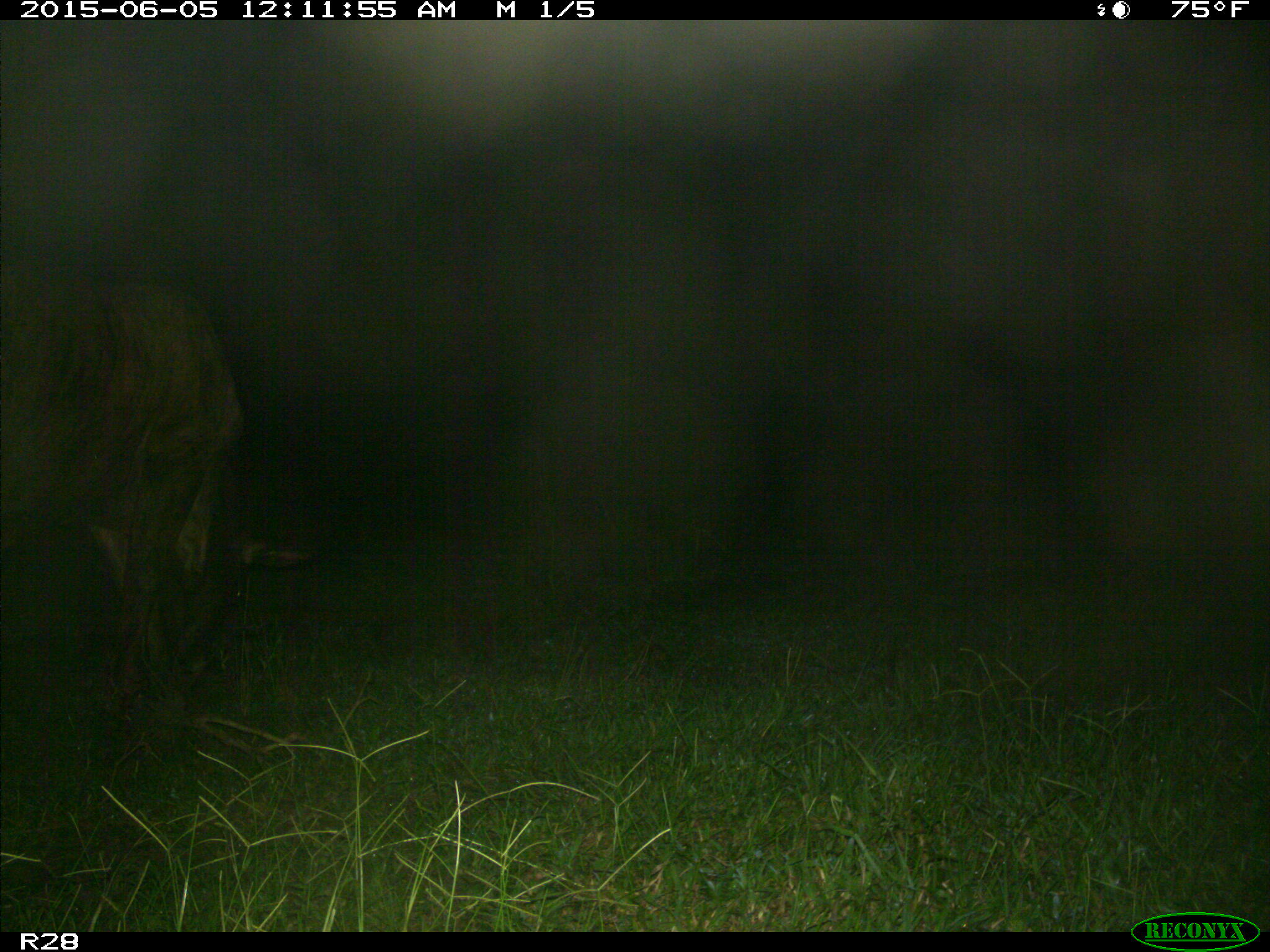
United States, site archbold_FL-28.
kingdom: Animalia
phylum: Chordata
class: Mammalia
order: Artiodactyla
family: Bovidae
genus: Bos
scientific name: Bos taurus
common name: domestic cow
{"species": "Bos taurus (domestic cow)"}